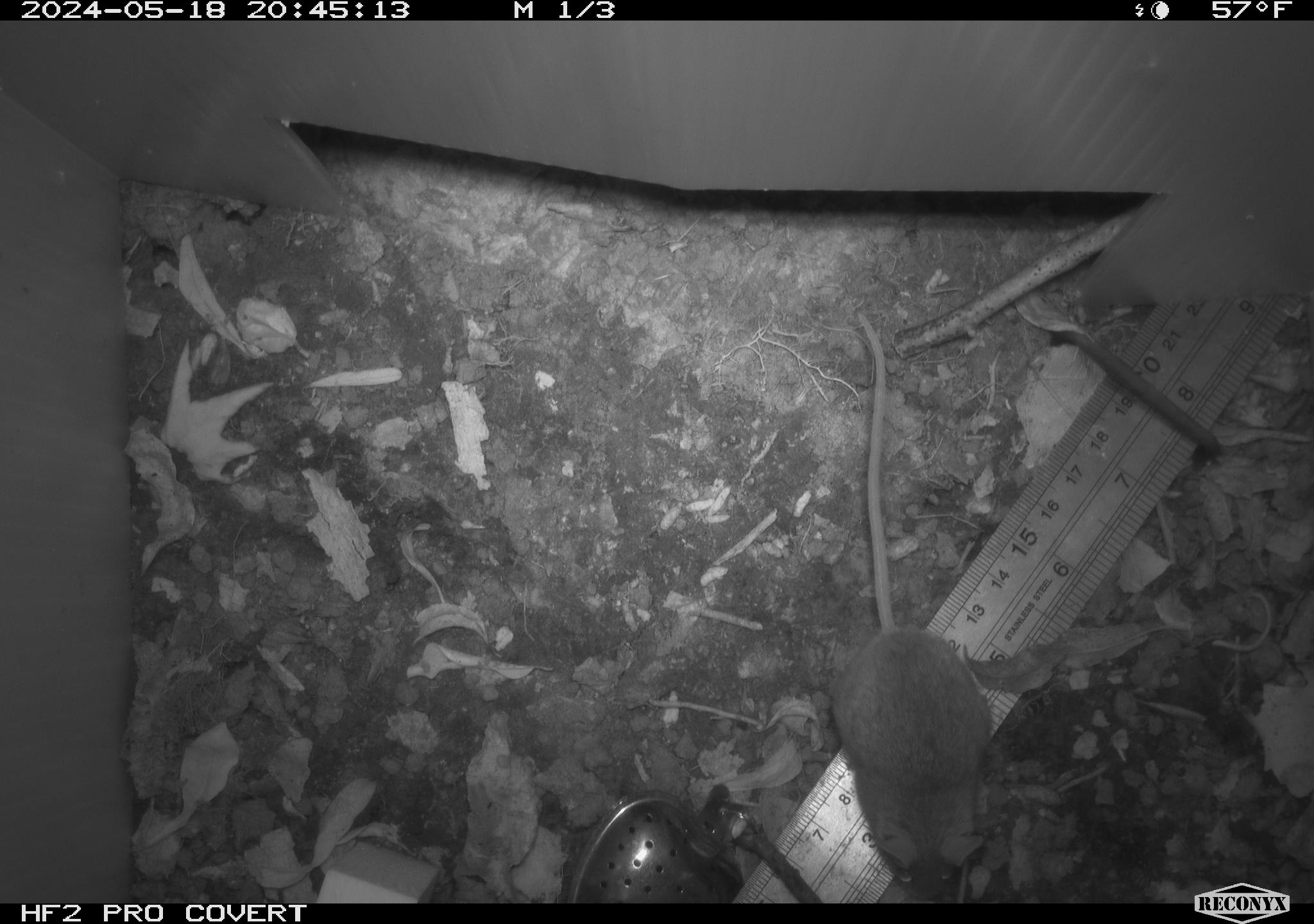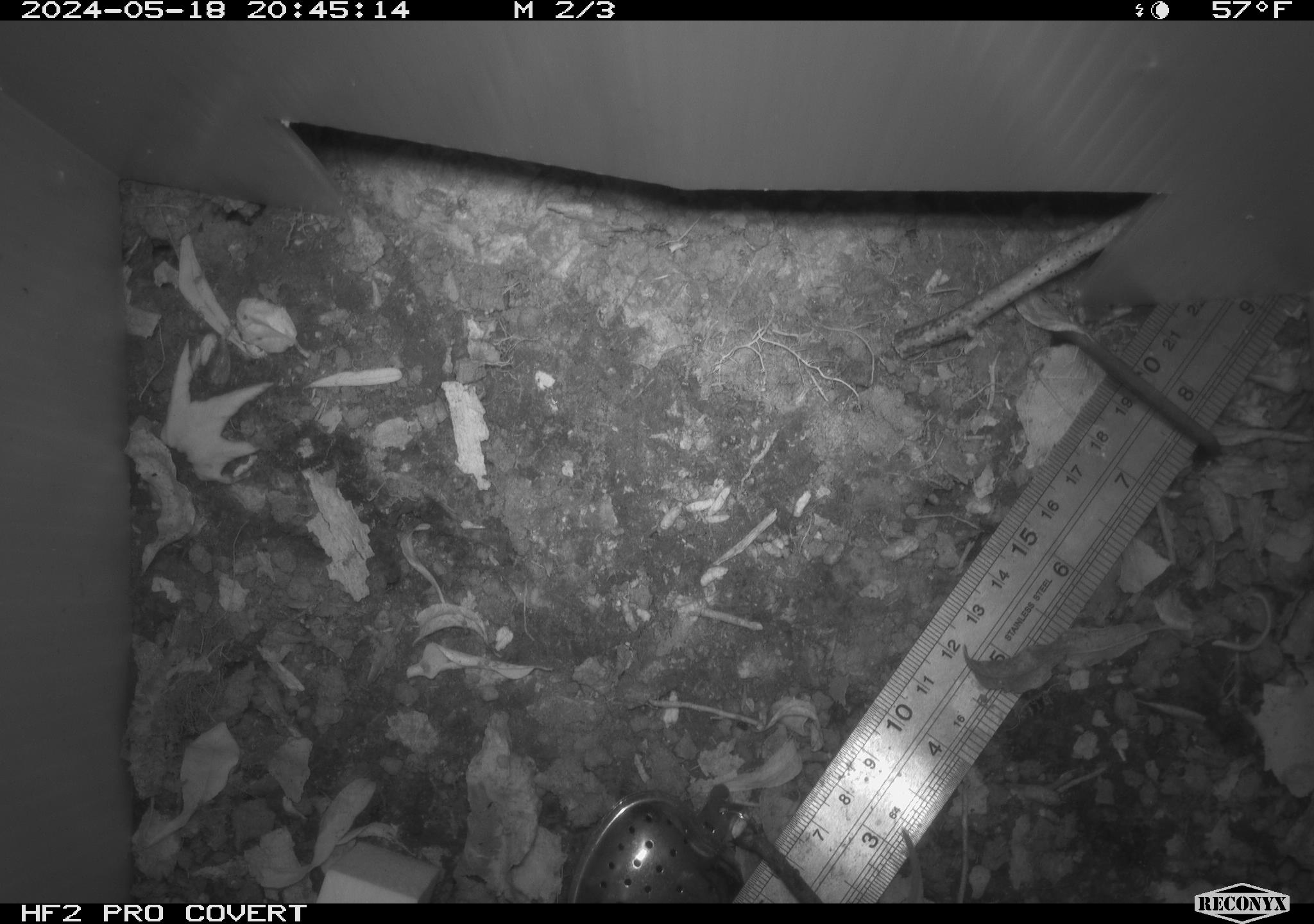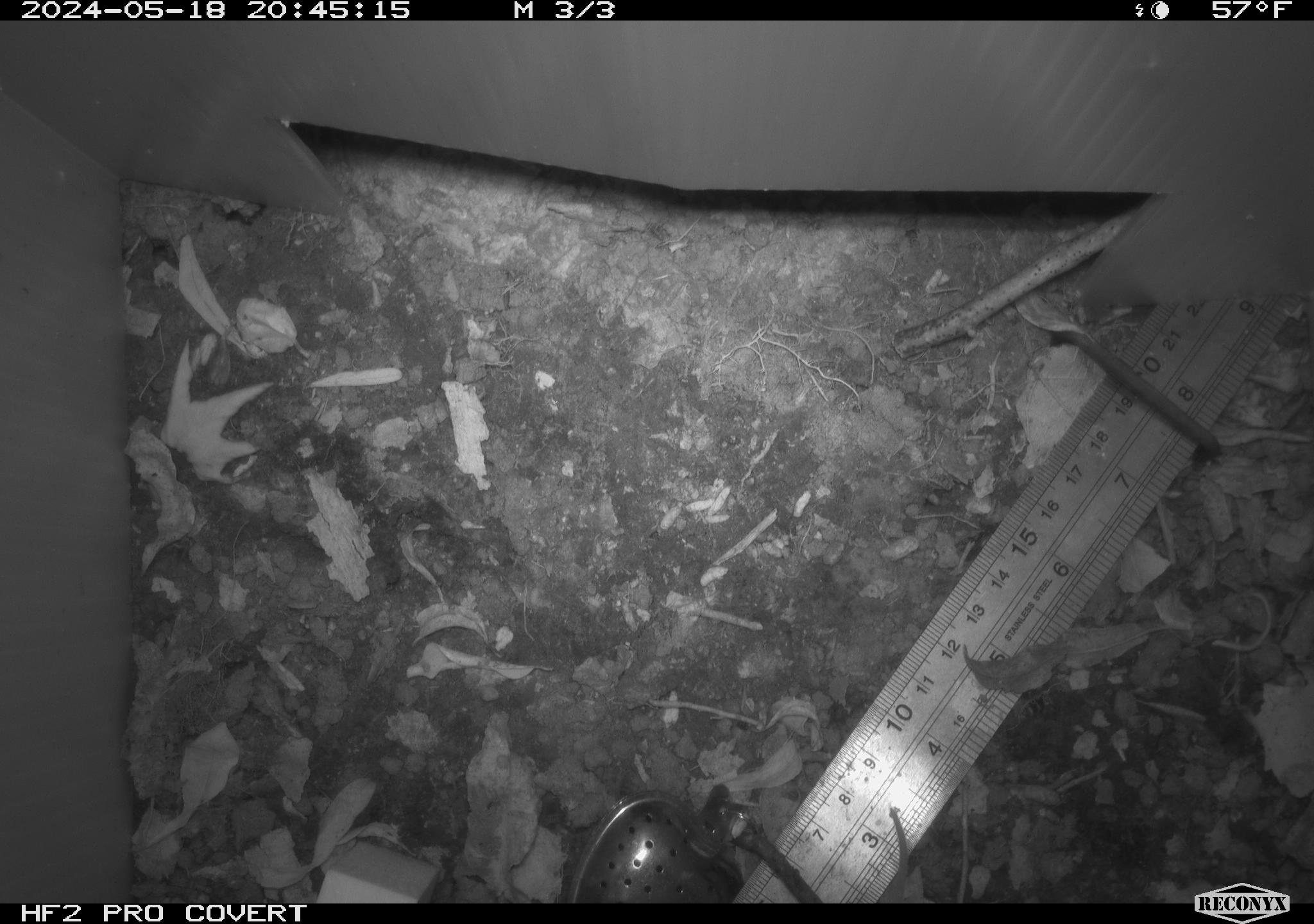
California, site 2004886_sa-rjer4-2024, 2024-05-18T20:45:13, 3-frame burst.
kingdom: Animalia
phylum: Chordata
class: Mammalia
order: Rodentia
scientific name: Rodentia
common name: mouse species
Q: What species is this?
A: Mouse species (Rodentia).